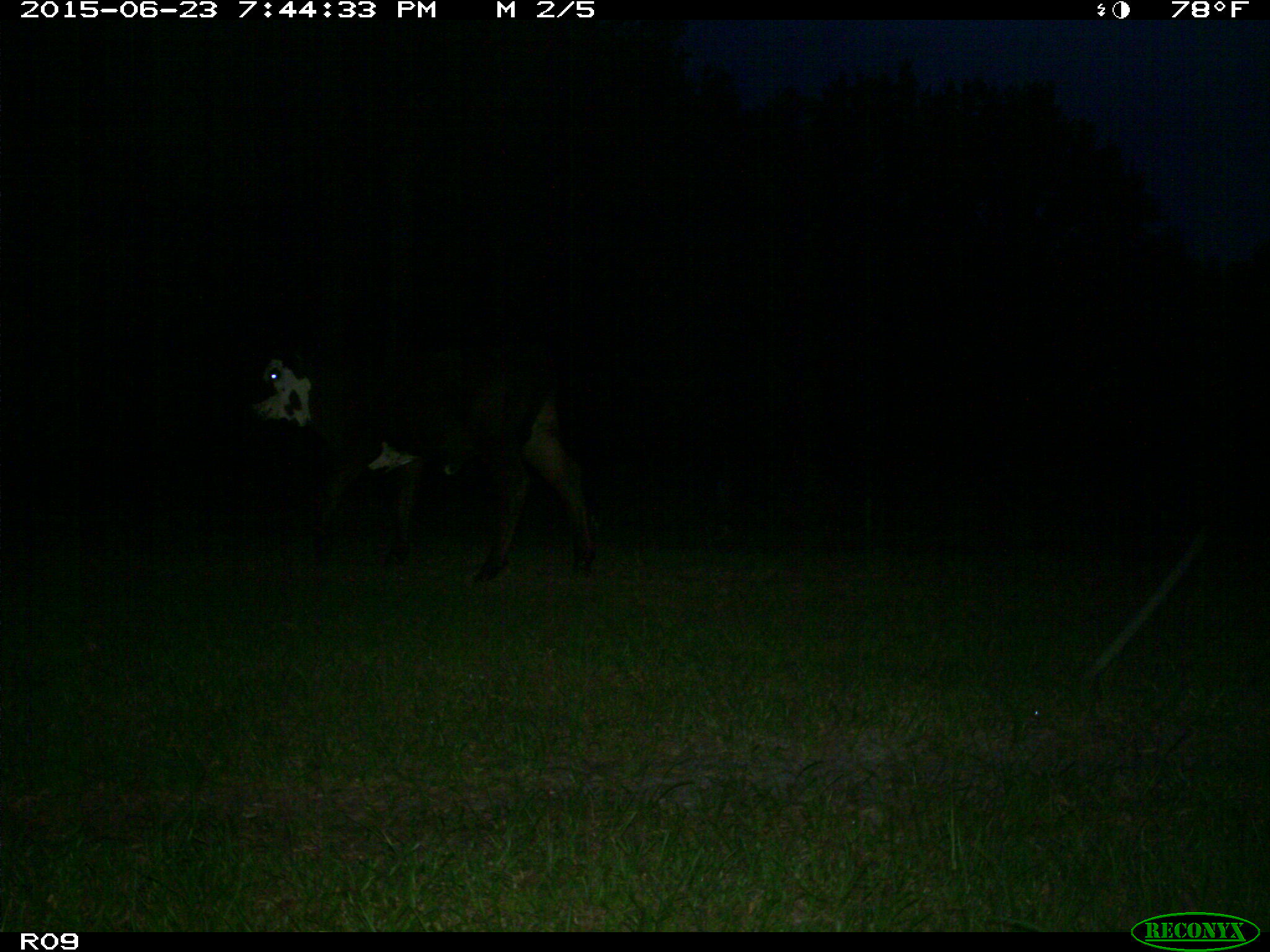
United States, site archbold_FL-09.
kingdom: Animalia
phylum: Chordata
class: Mammalia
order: Artiodactyla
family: Bovidae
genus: Bos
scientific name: Bos taurus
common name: domestic cow